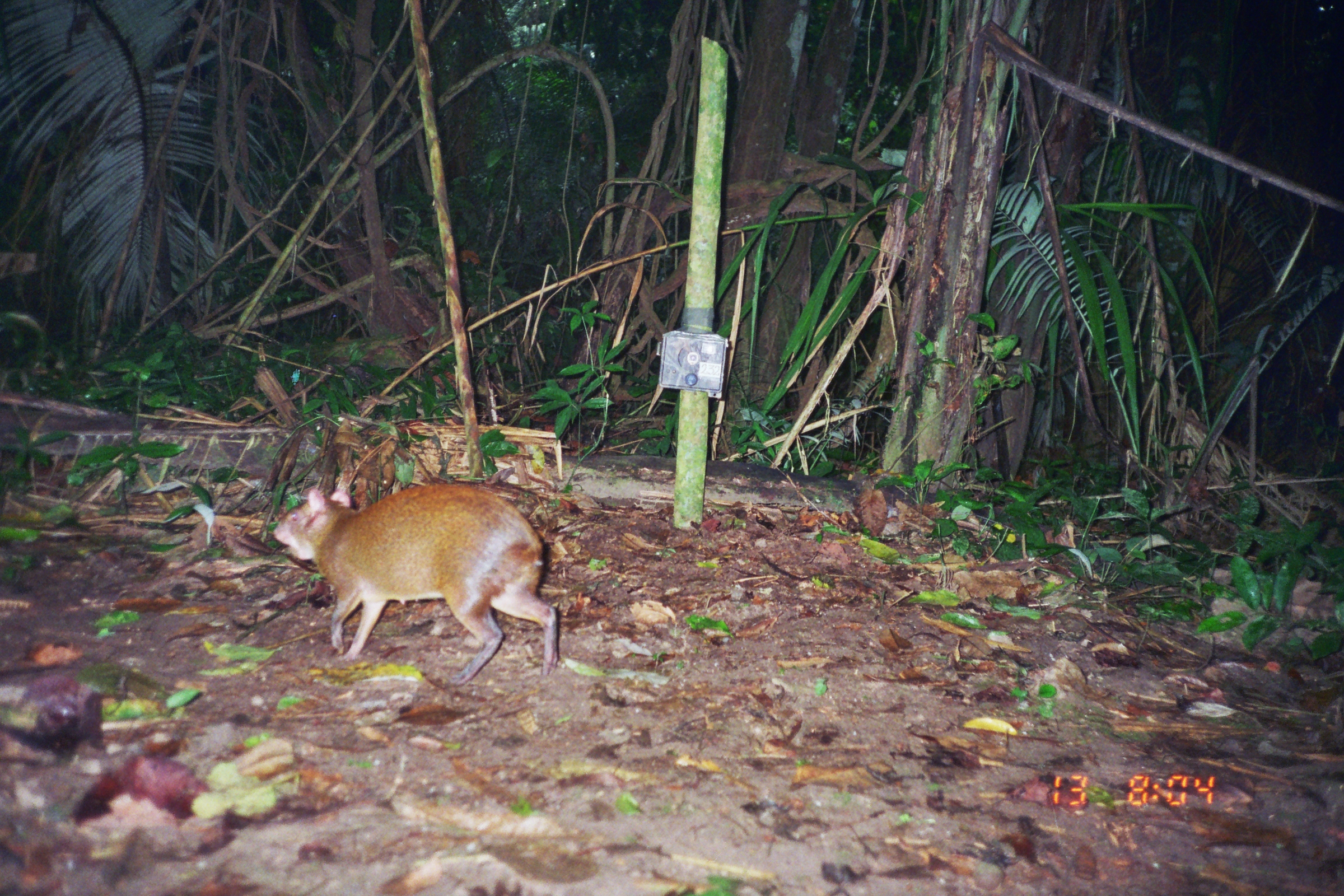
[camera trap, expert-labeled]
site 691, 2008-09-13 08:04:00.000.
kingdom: Animalia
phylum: Chordata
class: Mammalia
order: Rodentia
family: Dasyproctidae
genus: Dasyprocta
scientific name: Dasyprocta punctata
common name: central american agouti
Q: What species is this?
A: Dasyprocta punctata (central american agouti).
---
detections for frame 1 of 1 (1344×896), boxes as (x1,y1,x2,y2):
dasyprocta punctata: (270,480,560,688)